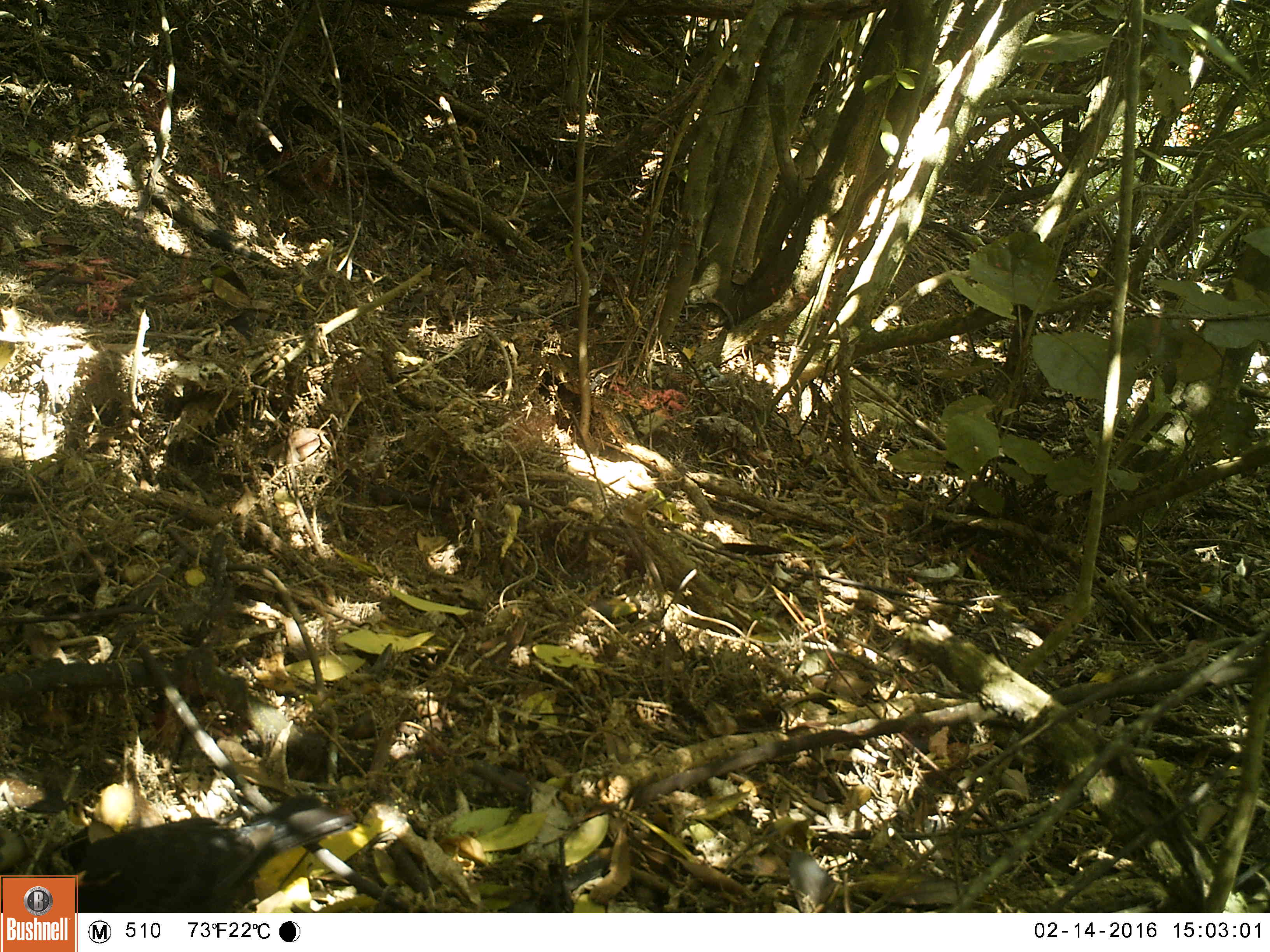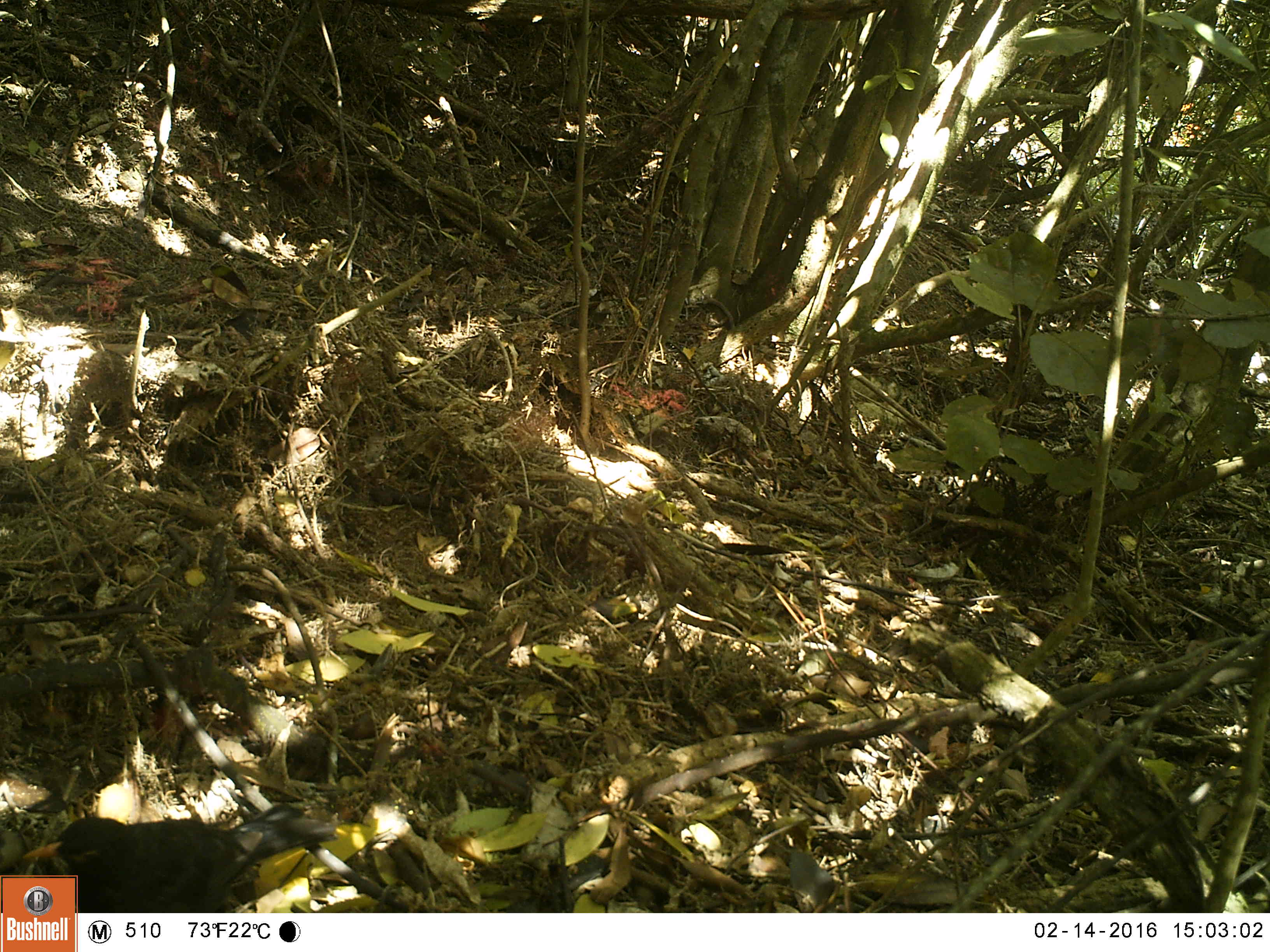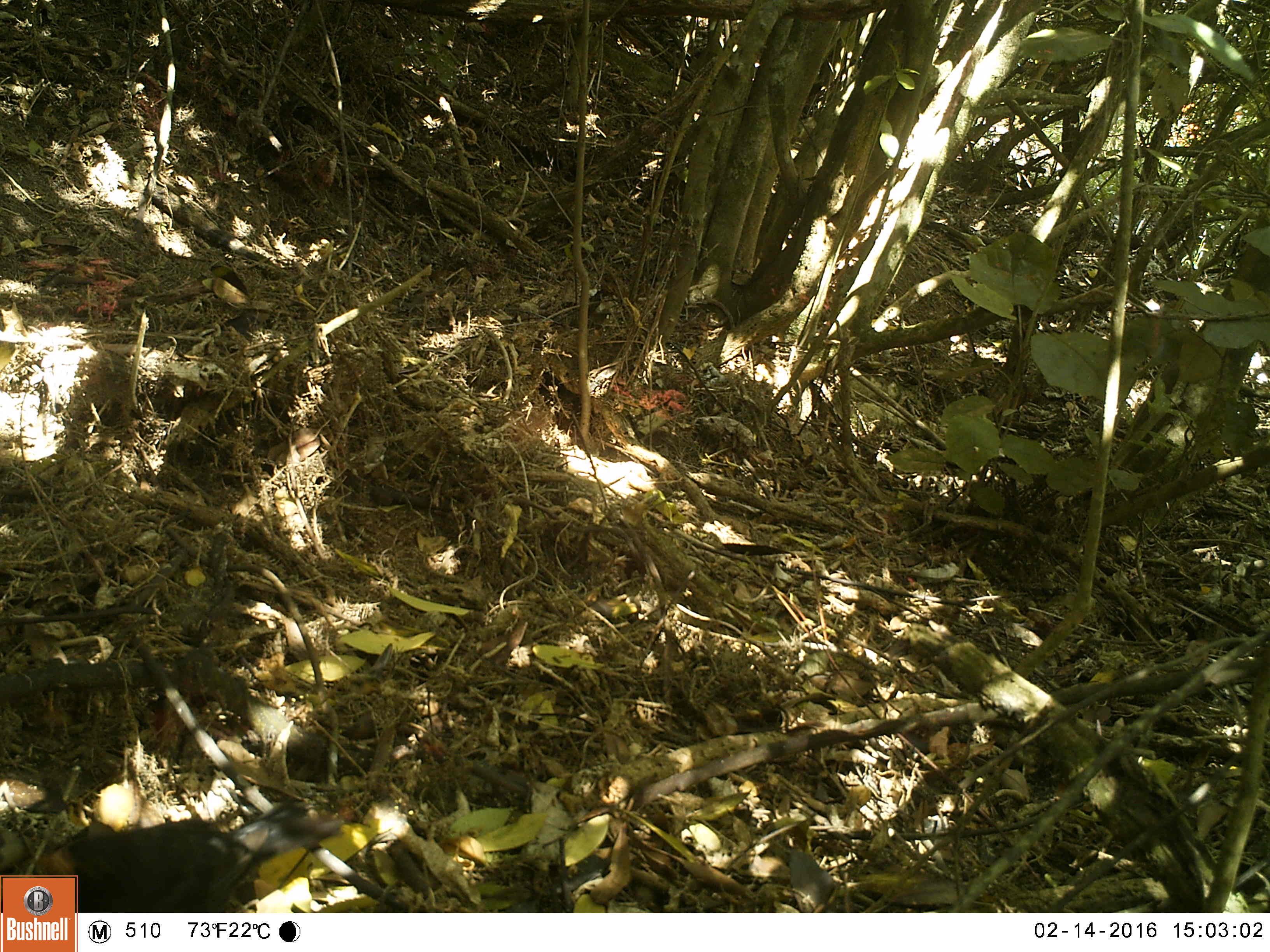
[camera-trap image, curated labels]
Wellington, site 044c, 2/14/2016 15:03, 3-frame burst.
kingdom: Animalia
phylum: Chordata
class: Aves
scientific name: Aves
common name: bird